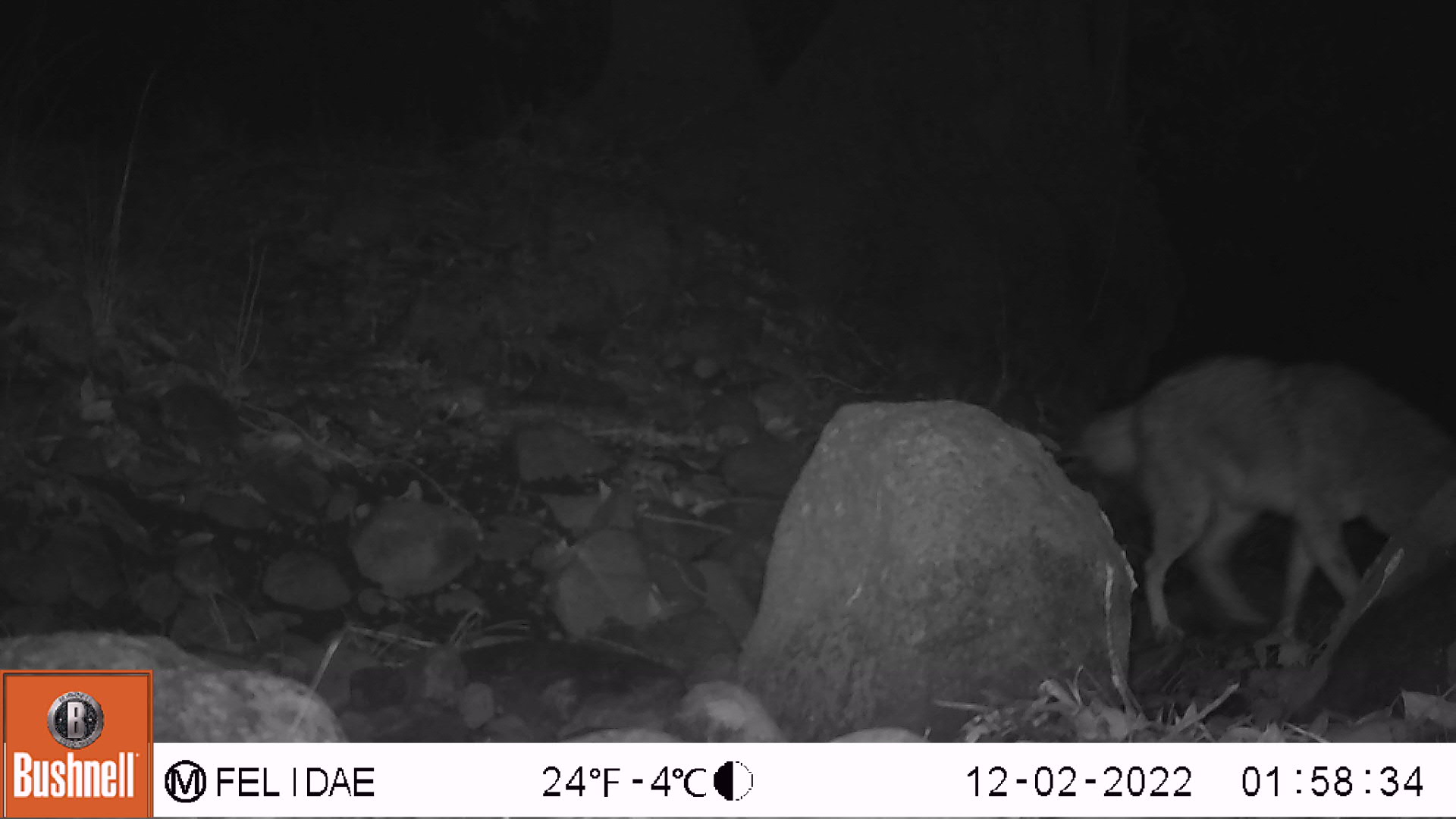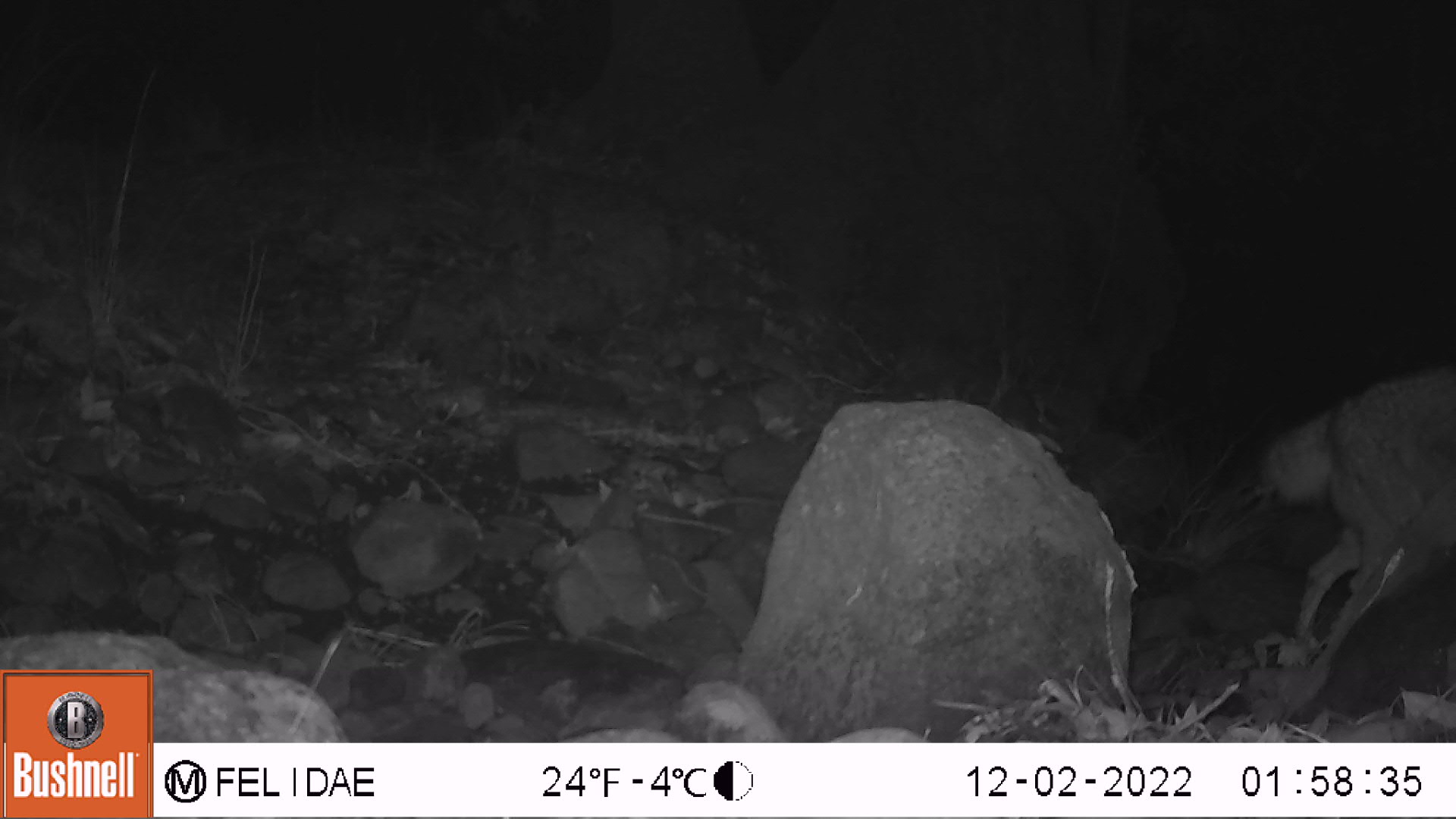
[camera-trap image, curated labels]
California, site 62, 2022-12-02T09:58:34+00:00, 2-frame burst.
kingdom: Animalia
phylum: Chordata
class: Mammalia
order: Carnivora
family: Canidae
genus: Canis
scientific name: Canis latrans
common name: coyote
Coyote (Canis latrans).